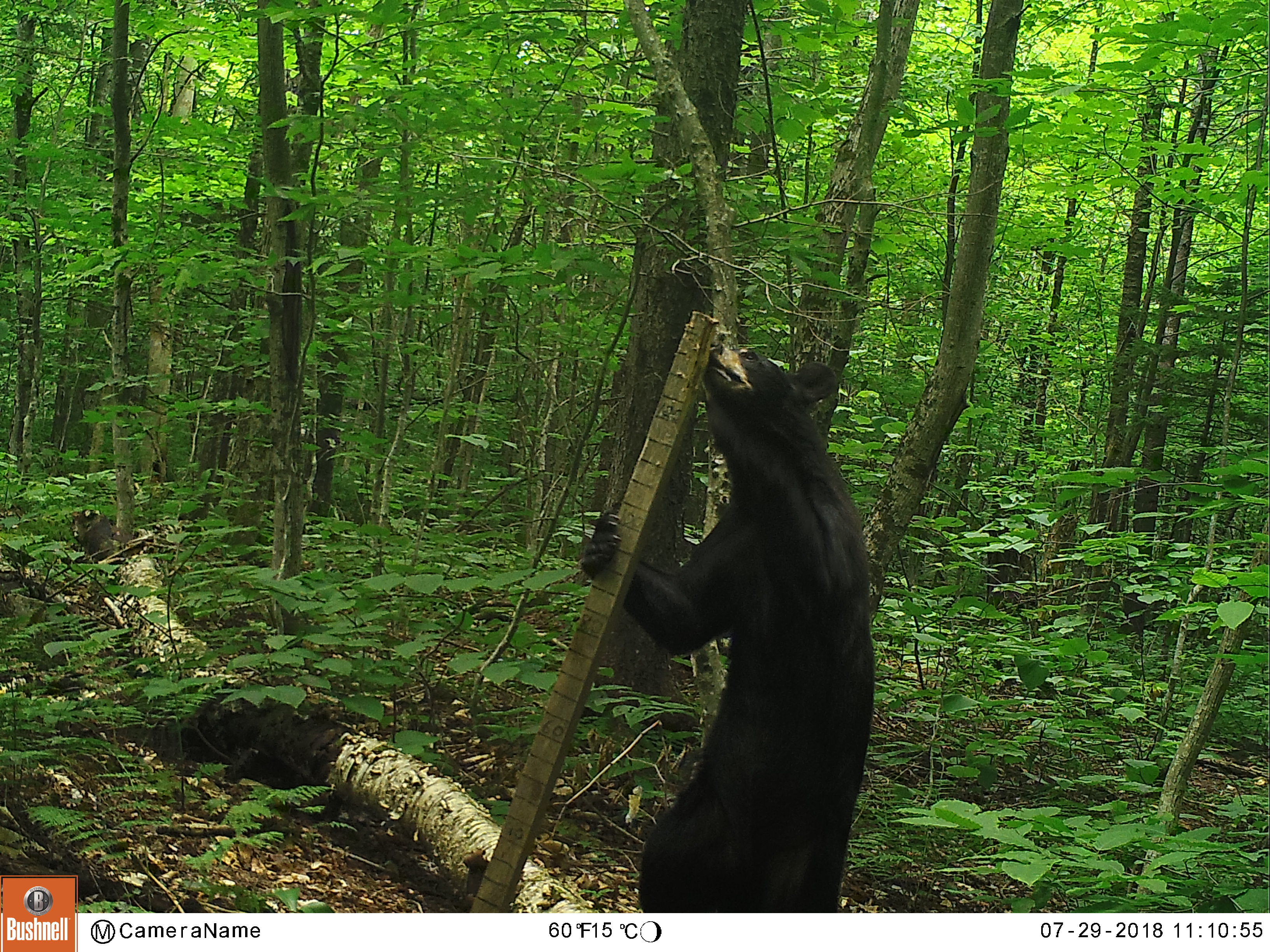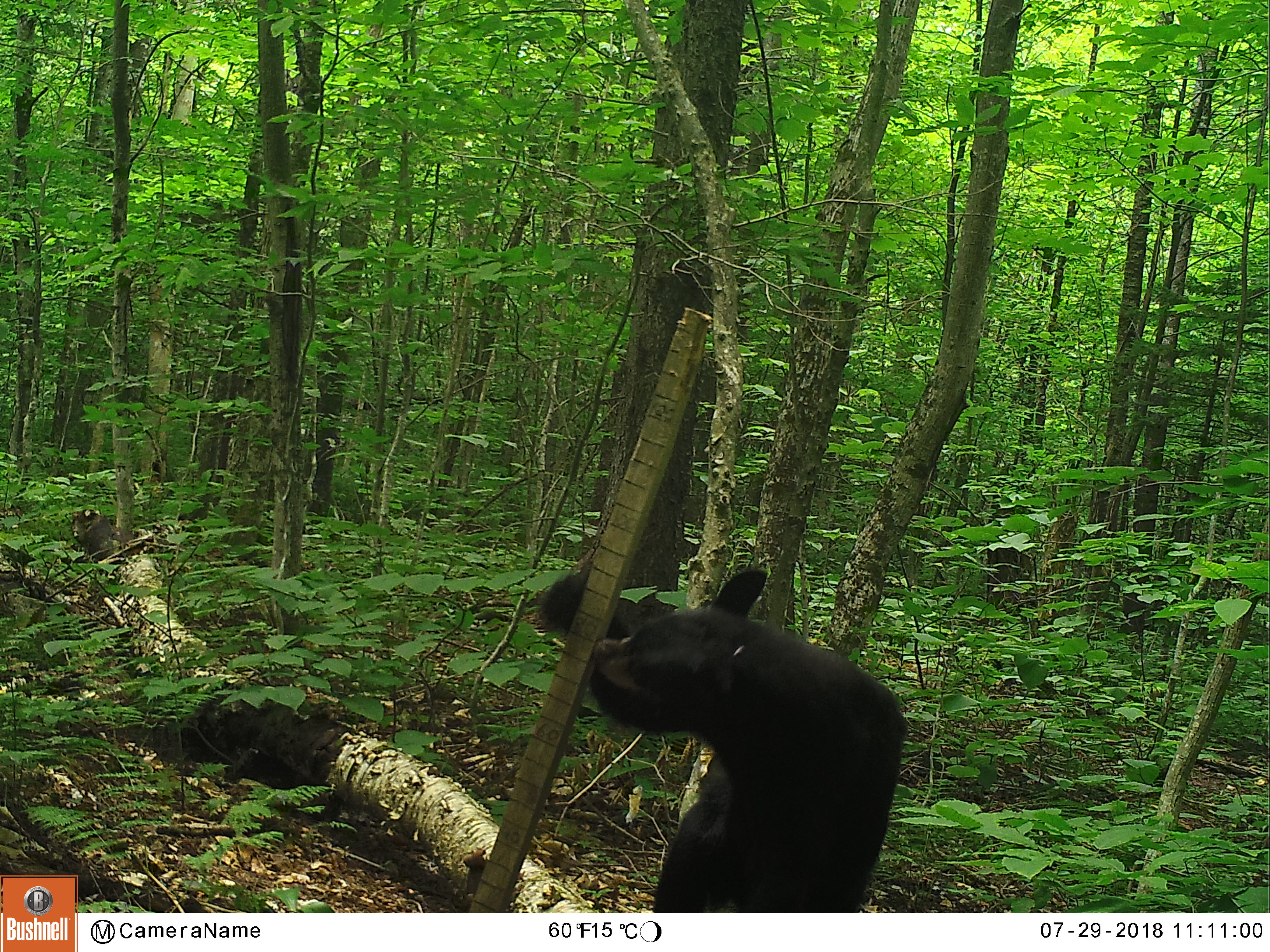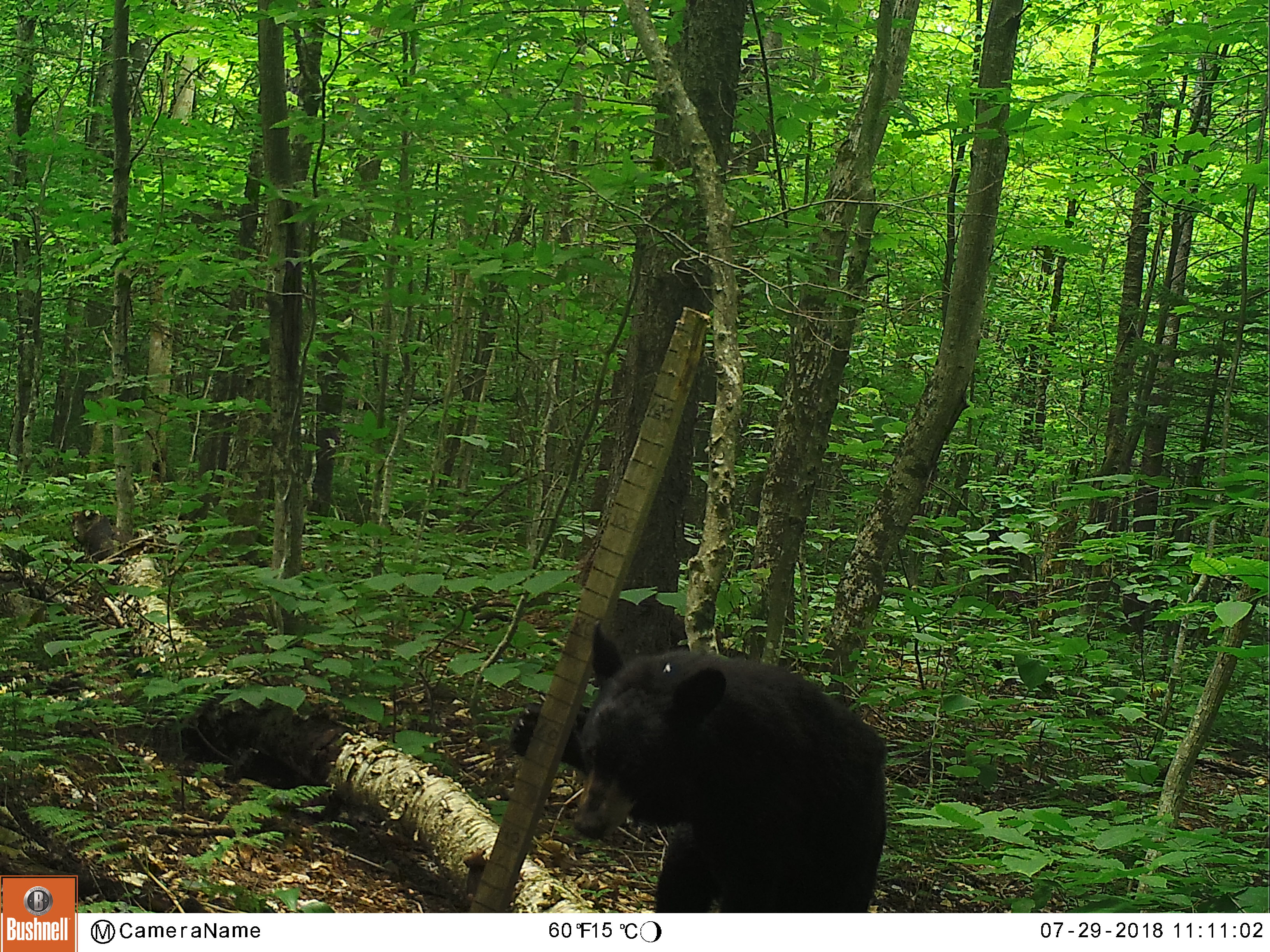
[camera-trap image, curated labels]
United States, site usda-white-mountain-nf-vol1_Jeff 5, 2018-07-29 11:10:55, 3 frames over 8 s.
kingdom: Animalia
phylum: Chordata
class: Mammalia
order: Carnivora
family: Ursidae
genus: Ursus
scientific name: Ursus americanus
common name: black bear